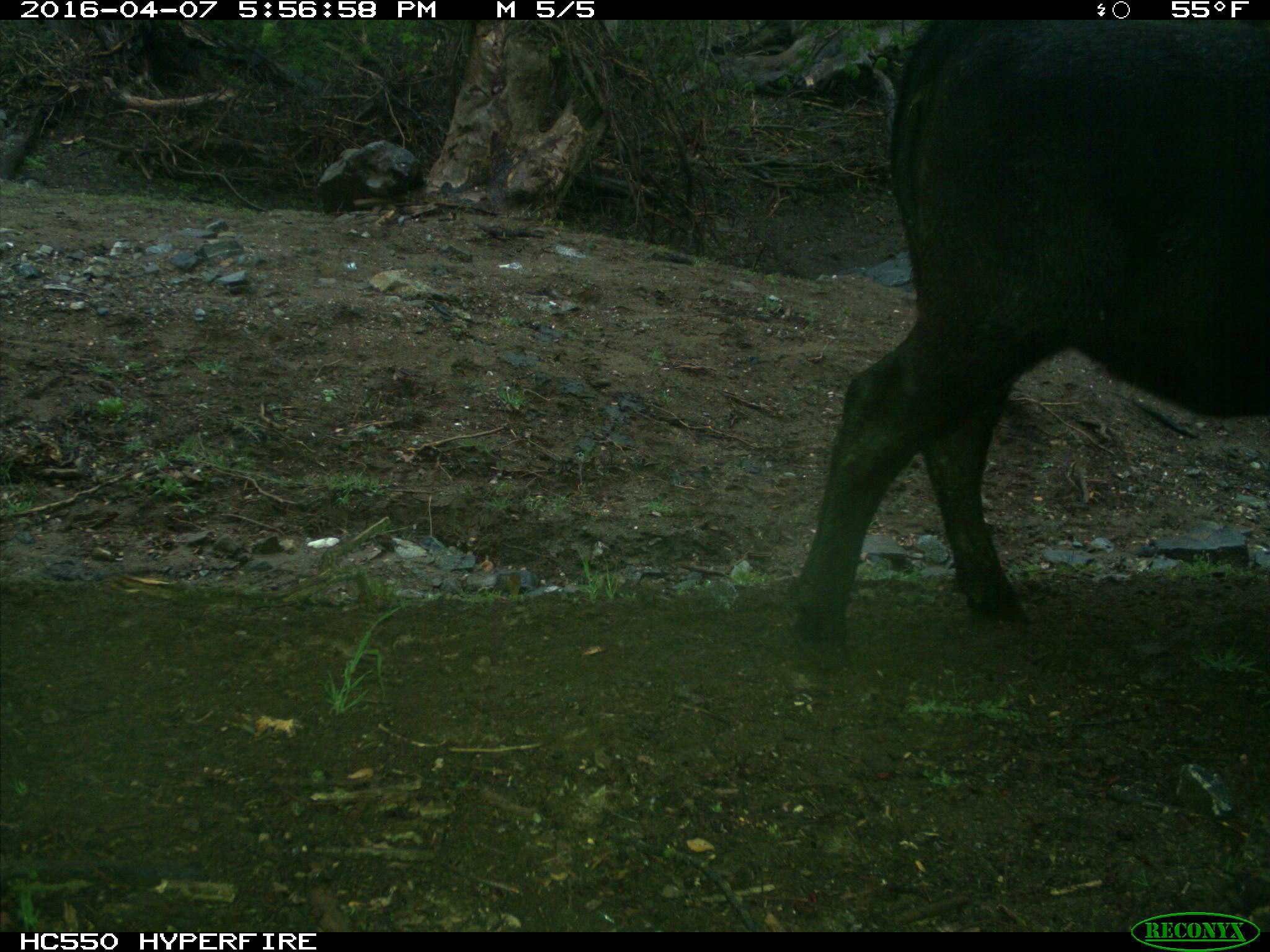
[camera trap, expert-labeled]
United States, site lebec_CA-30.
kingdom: Animalia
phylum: Chordata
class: Mammalia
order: Artiodactyla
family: Bovidae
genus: Bos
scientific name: Bos taurus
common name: domestic cow